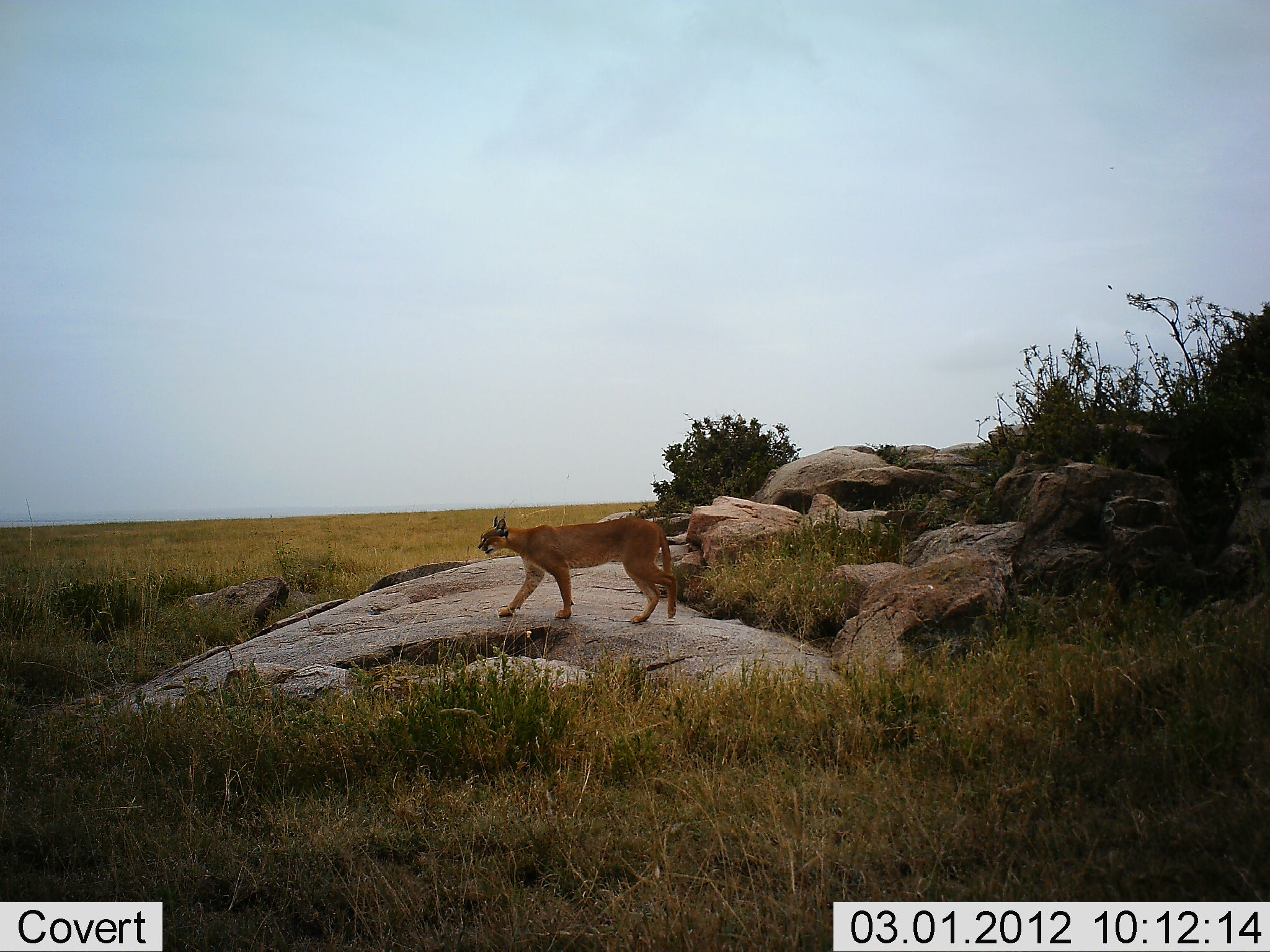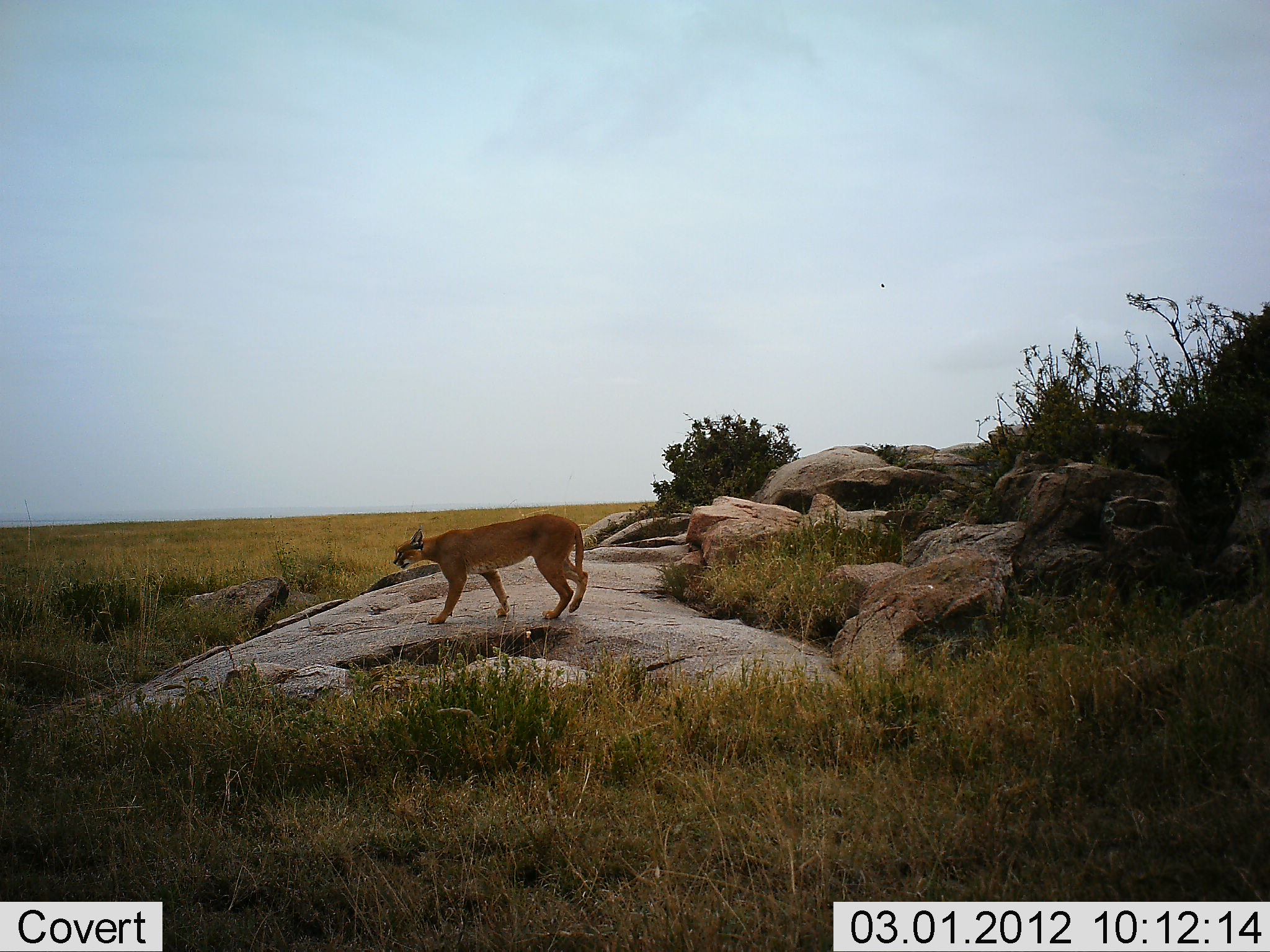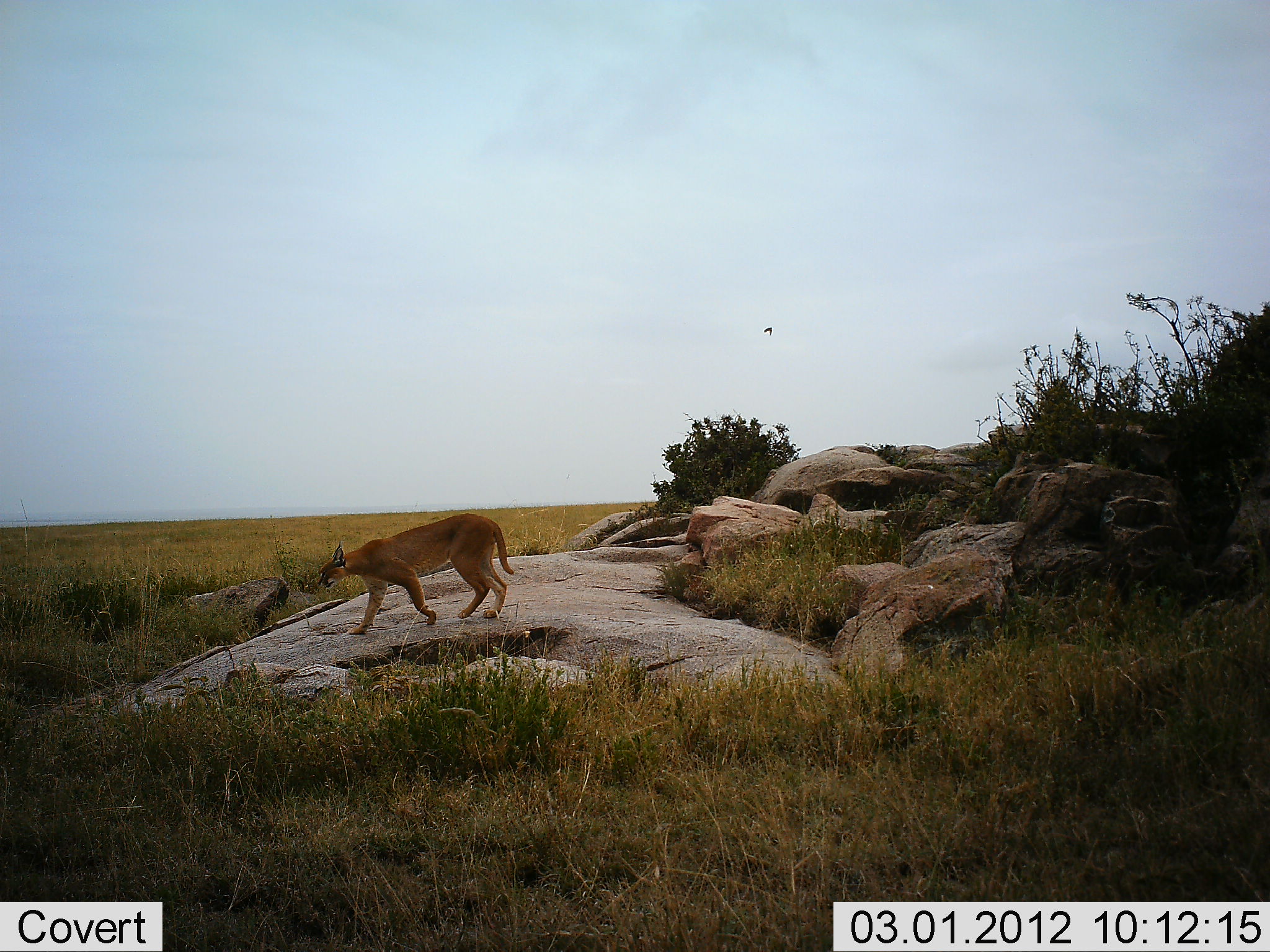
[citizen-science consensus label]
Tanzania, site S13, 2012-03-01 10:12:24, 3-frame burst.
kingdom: Animalia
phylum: Chordata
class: Mammalia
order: Carnivora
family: Felidae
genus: Caracal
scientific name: Caracal caracal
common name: caracal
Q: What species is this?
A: Caracal (Caracal caracal).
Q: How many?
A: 1.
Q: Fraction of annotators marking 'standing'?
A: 0%.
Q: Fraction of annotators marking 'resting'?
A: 0%.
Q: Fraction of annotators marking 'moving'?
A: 100%.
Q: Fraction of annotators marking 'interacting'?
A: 0%.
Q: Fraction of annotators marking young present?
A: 0%.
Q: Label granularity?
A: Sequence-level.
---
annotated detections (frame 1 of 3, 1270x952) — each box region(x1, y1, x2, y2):
animal: region(477, 511, 681, 627)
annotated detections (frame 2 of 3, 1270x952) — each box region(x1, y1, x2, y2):
animal: region(391, 512, 590, 627)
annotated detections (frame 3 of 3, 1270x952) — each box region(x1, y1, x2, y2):
animal: region(318, 510, 516, 638)